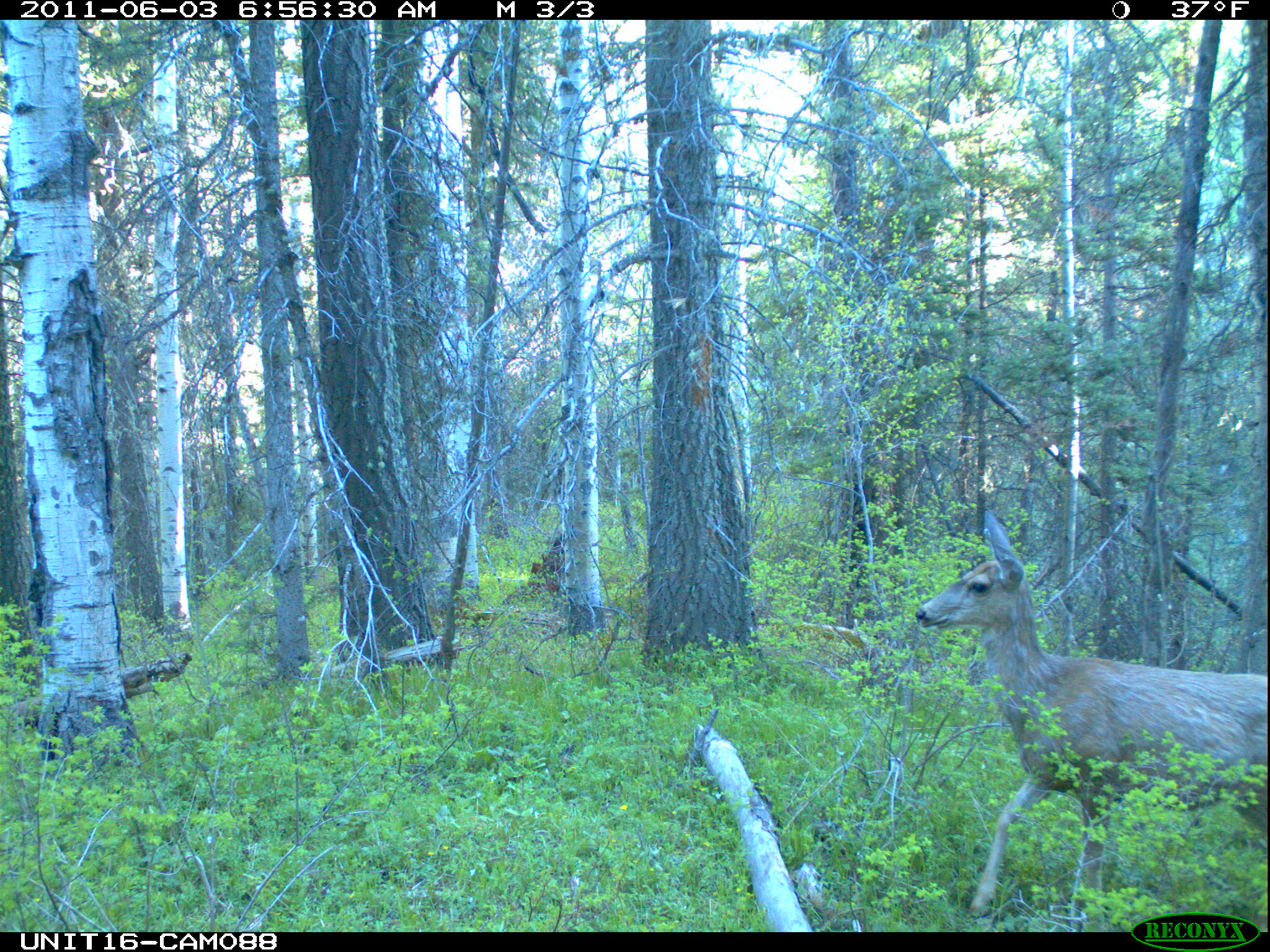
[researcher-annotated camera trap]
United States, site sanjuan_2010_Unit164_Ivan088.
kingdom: Animalia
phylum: Chordata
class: Mammalia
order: Artiodactyla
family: Cervidae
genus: Odocoileus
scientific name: Odocoileus hemionus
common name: mule deer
Odocoileus hemionus (mule deer).